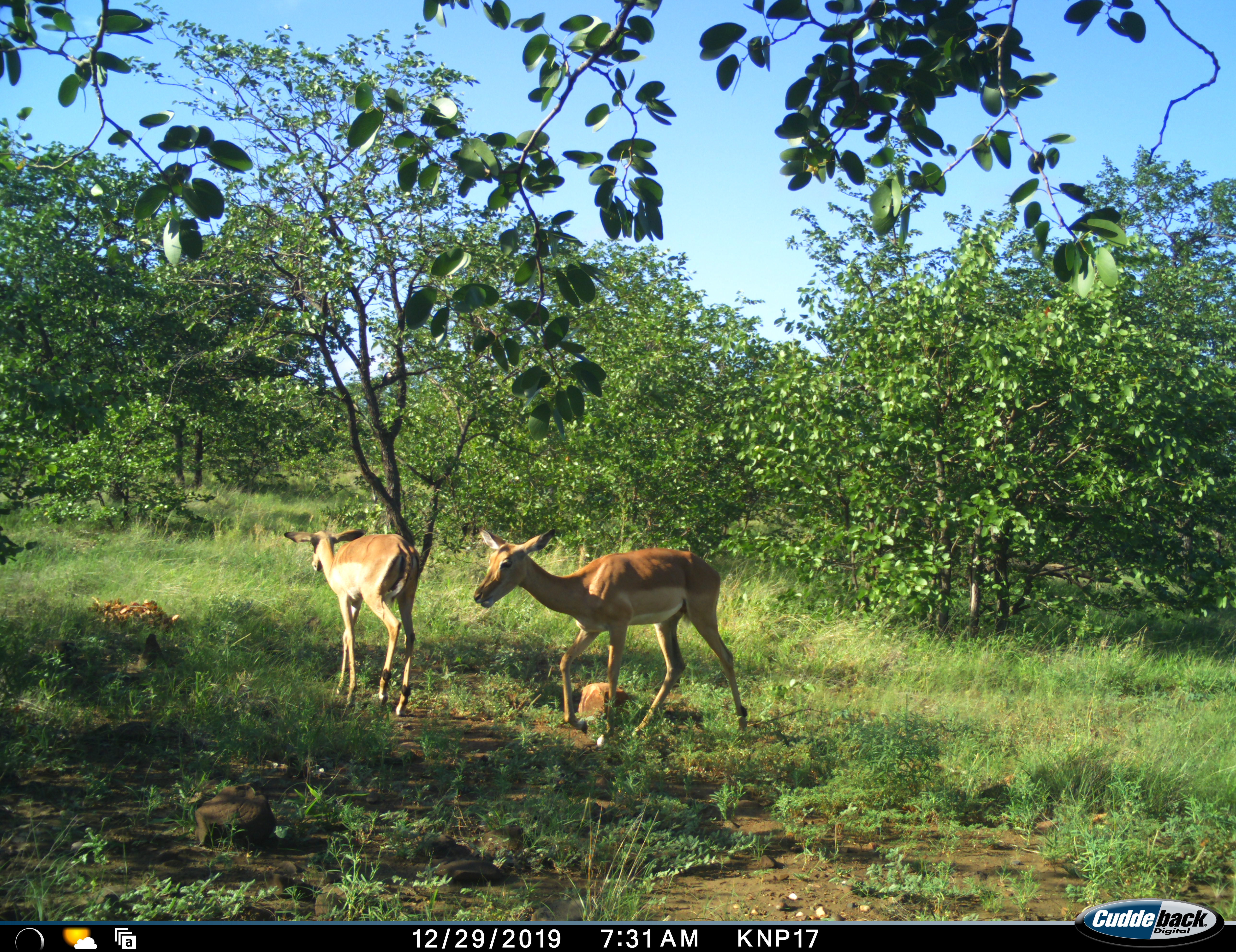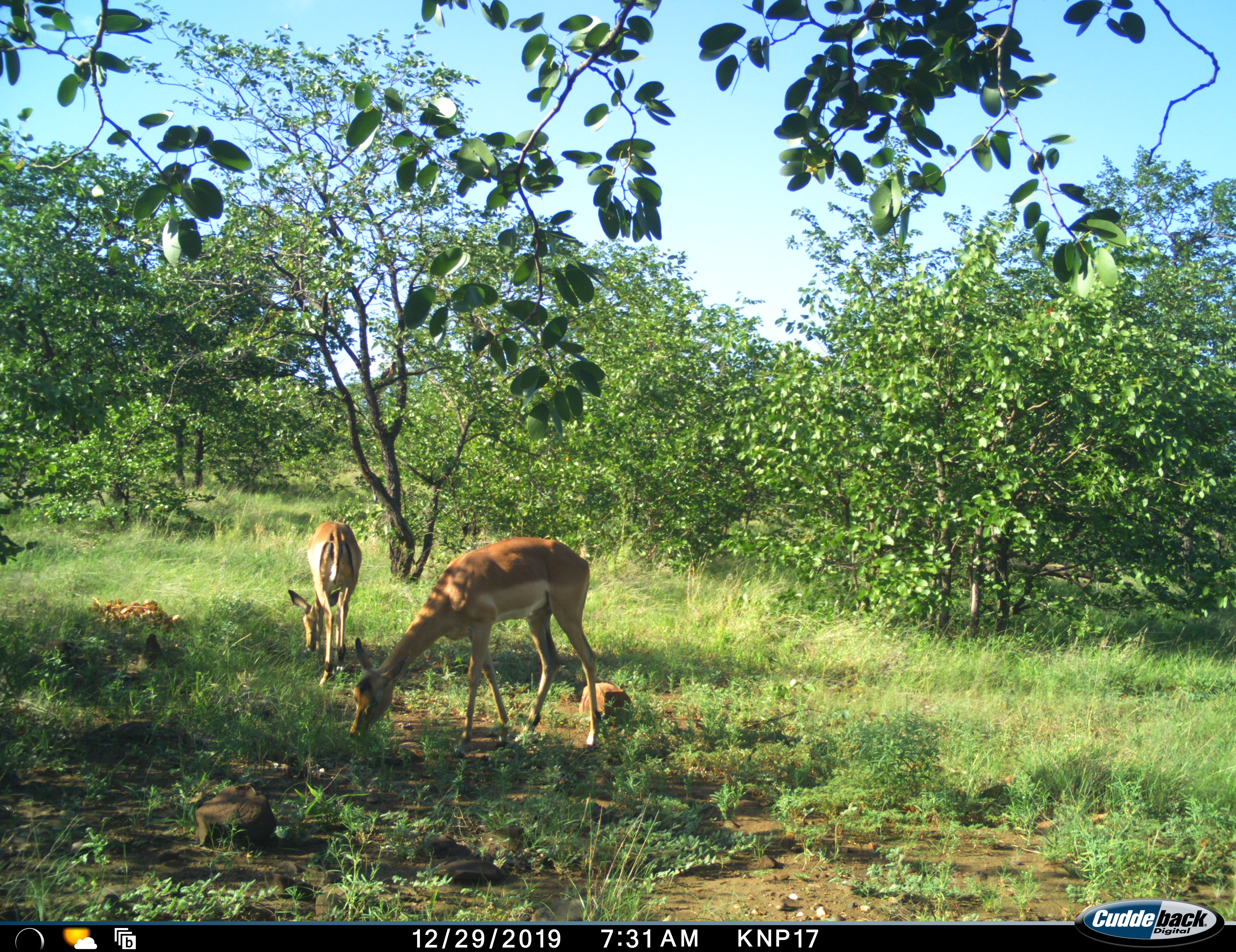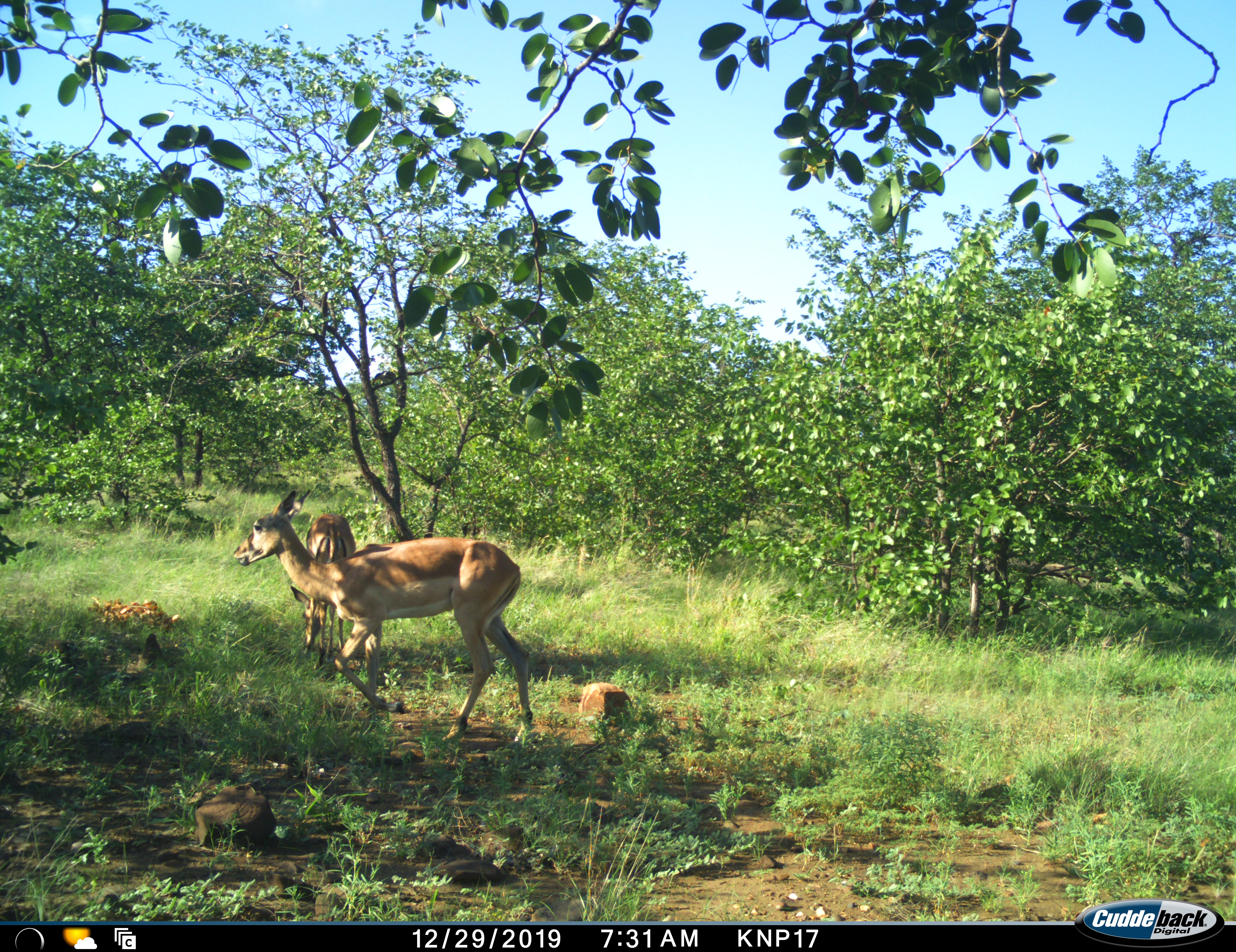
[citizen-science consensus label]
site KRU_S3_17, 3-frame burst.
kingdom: Animalia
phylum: Chordata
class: Mammalia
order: Artiodactyla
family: Bovidae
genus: Aepyceros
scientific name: Aepyceros melampus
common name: impala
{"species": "impala (Aepyceros melampus)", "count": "2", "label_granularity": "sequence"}